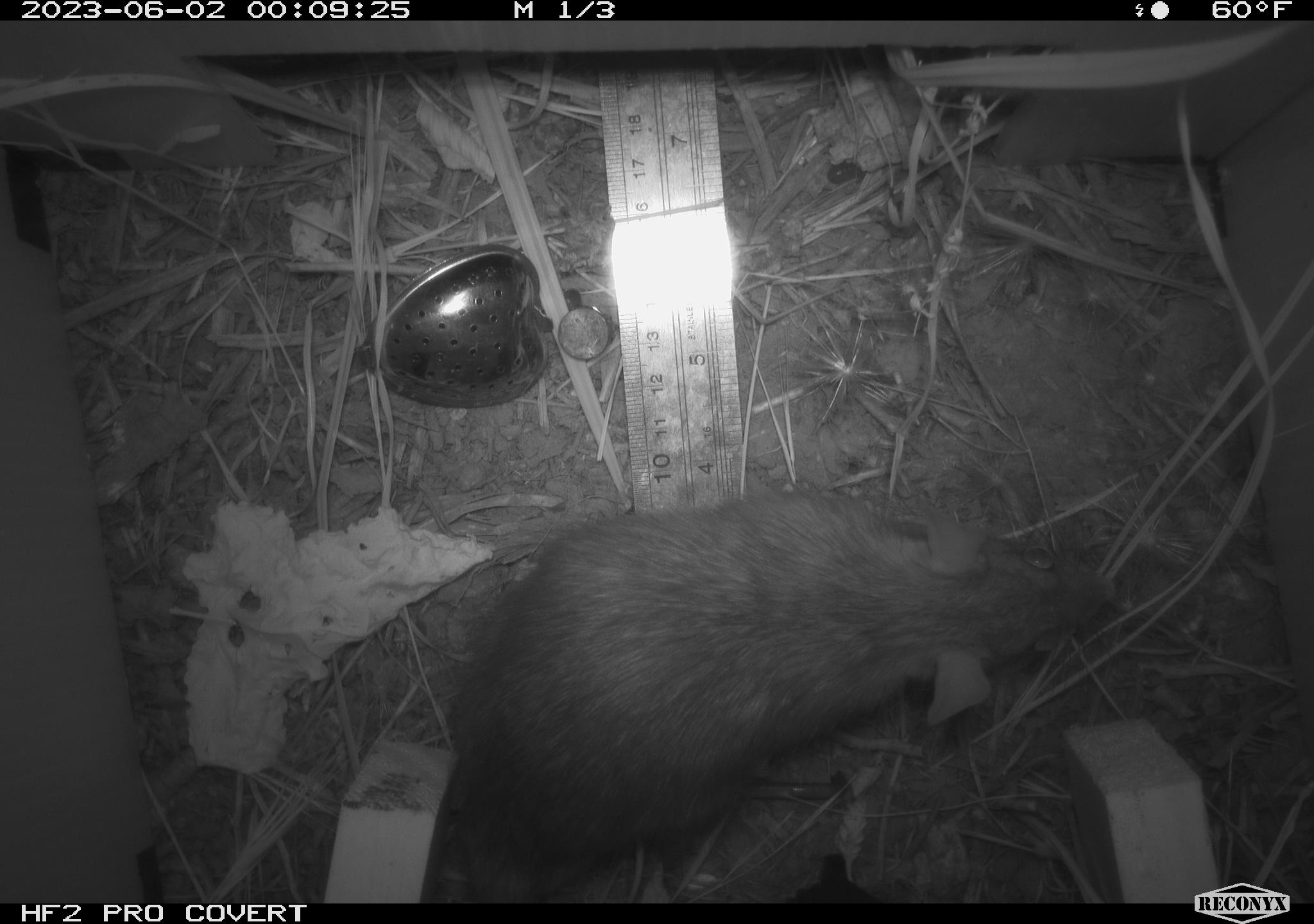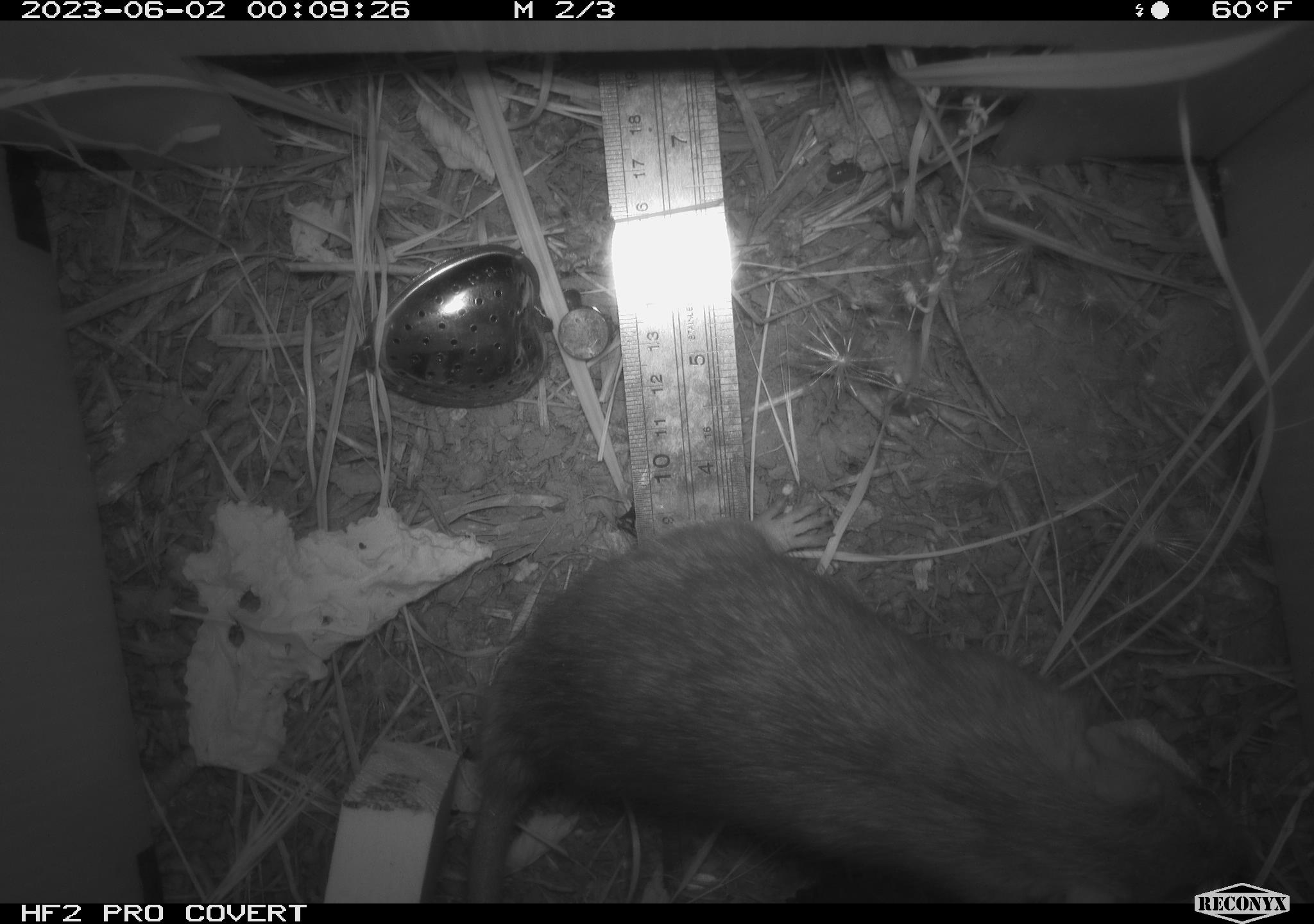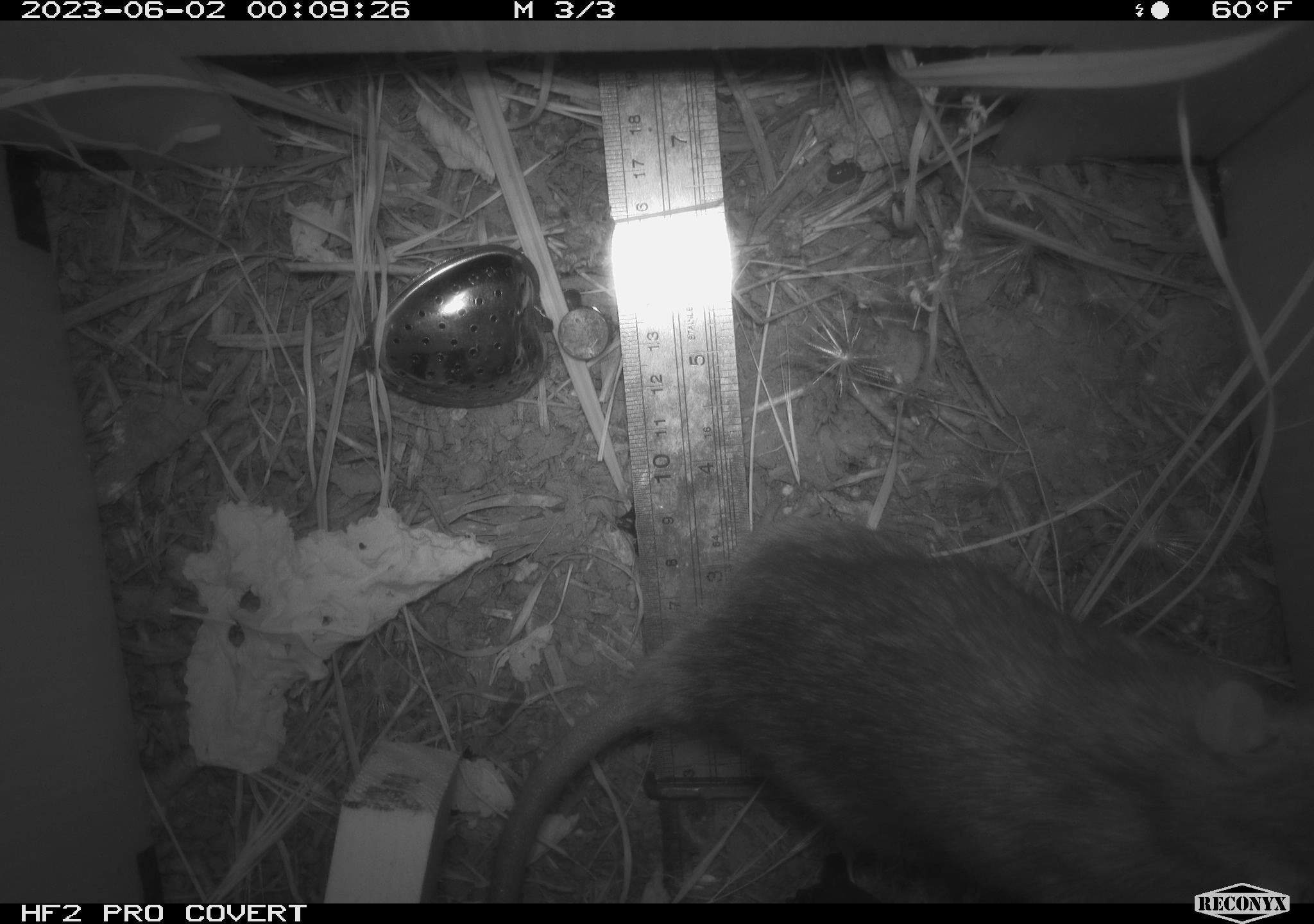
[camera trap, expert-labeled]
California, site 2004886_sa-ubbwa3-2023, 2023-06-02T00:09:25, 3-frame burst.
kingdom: Animalia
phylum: Chordata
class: Mammalia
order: Rodentia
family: Muridae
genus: Rattus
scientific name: Rattus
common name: rat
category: rattus species